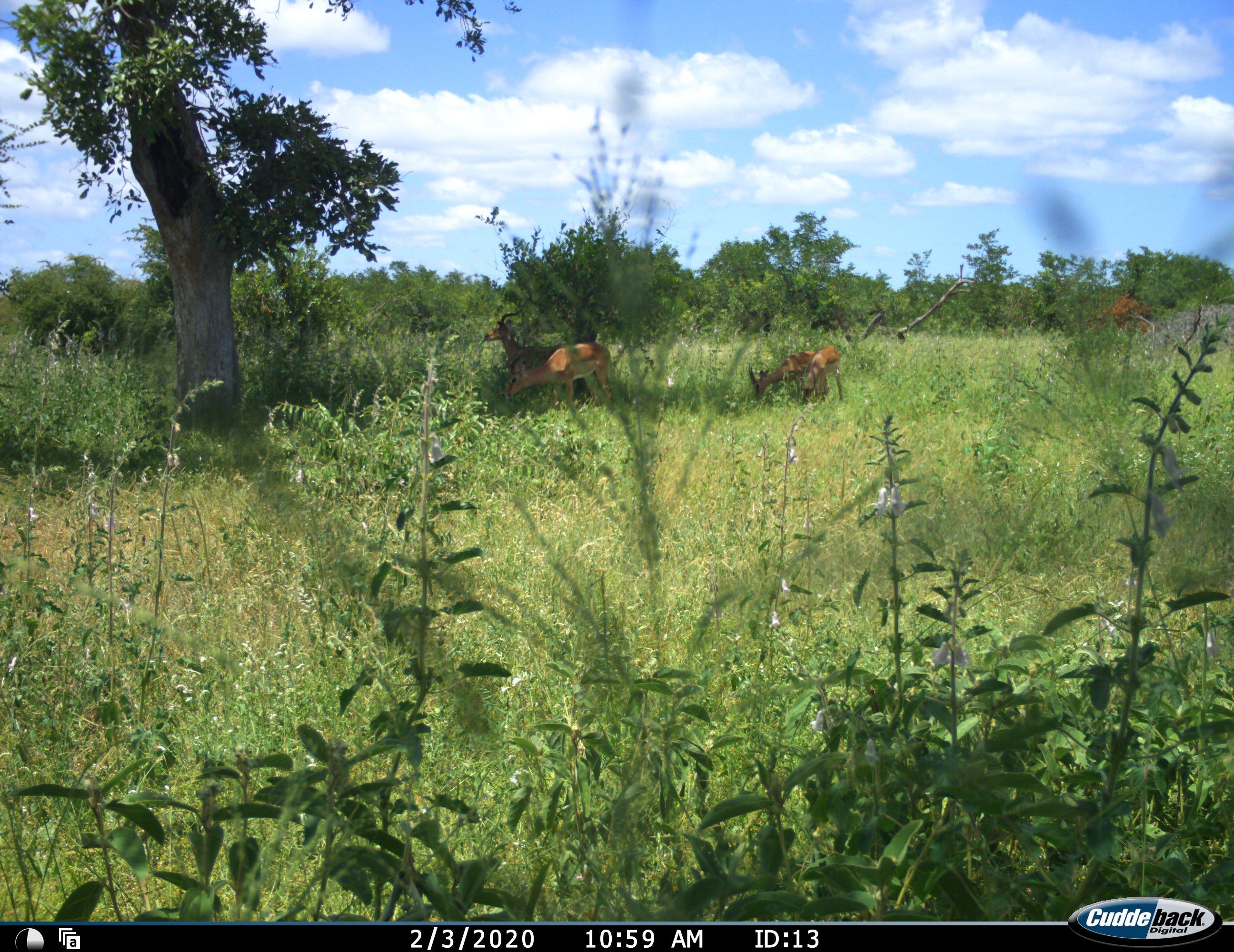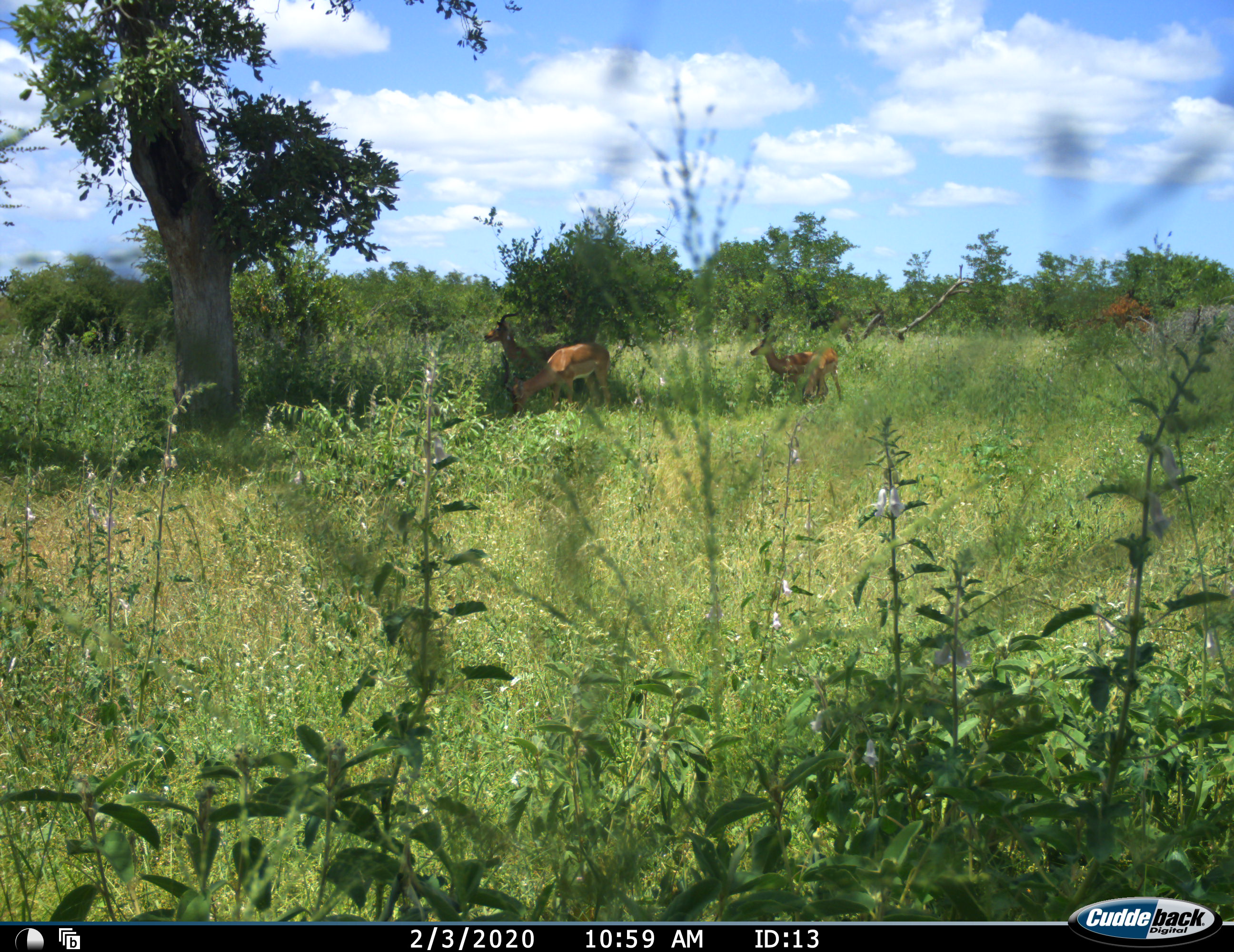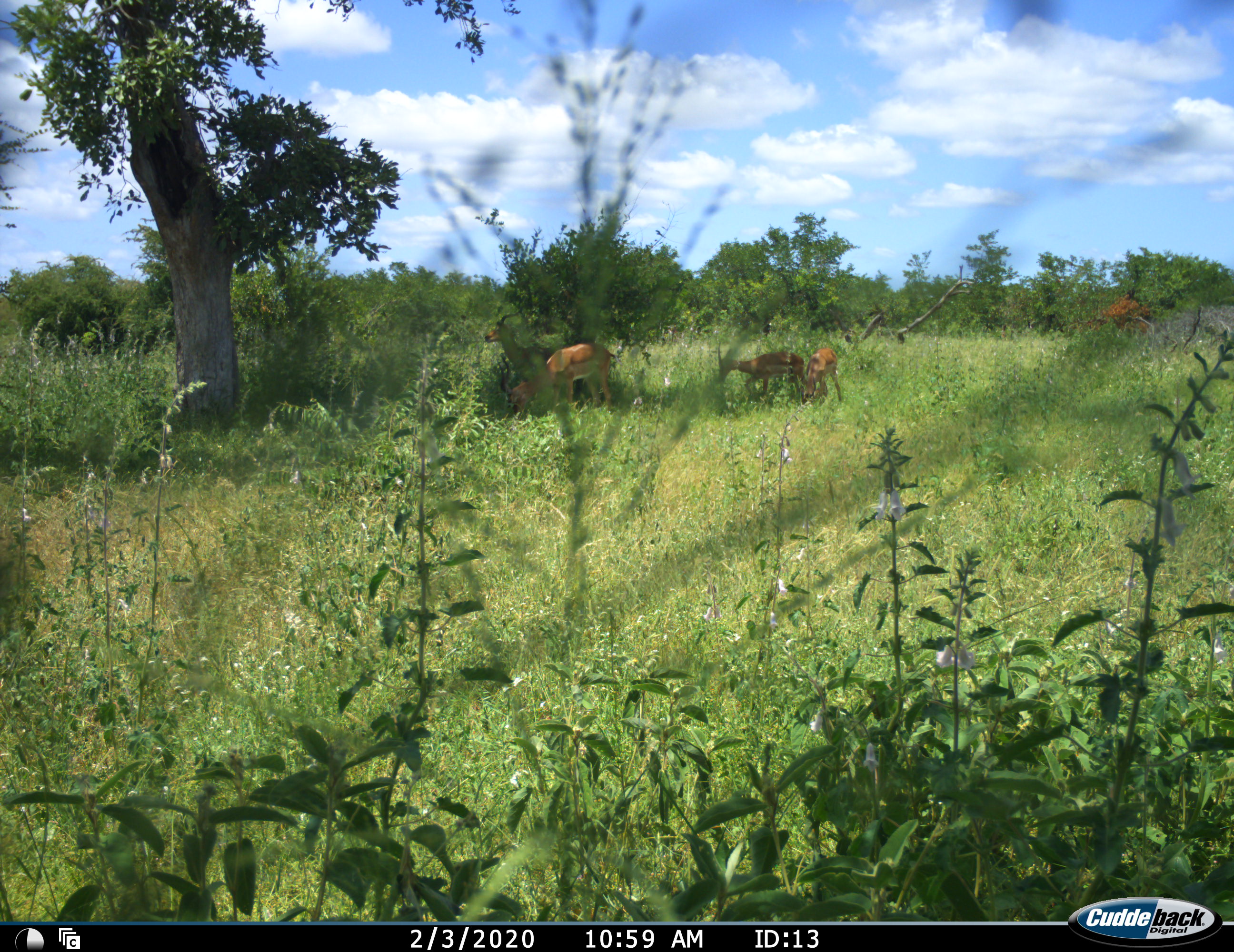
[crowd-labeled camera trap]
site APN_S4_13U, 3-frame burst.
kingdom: Animalia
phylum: Chordata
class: Mammalia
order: Artiodactyla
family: Bovidae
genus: Aepyceros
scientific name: Aepyceros melampus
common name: impala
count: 4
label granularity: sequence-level